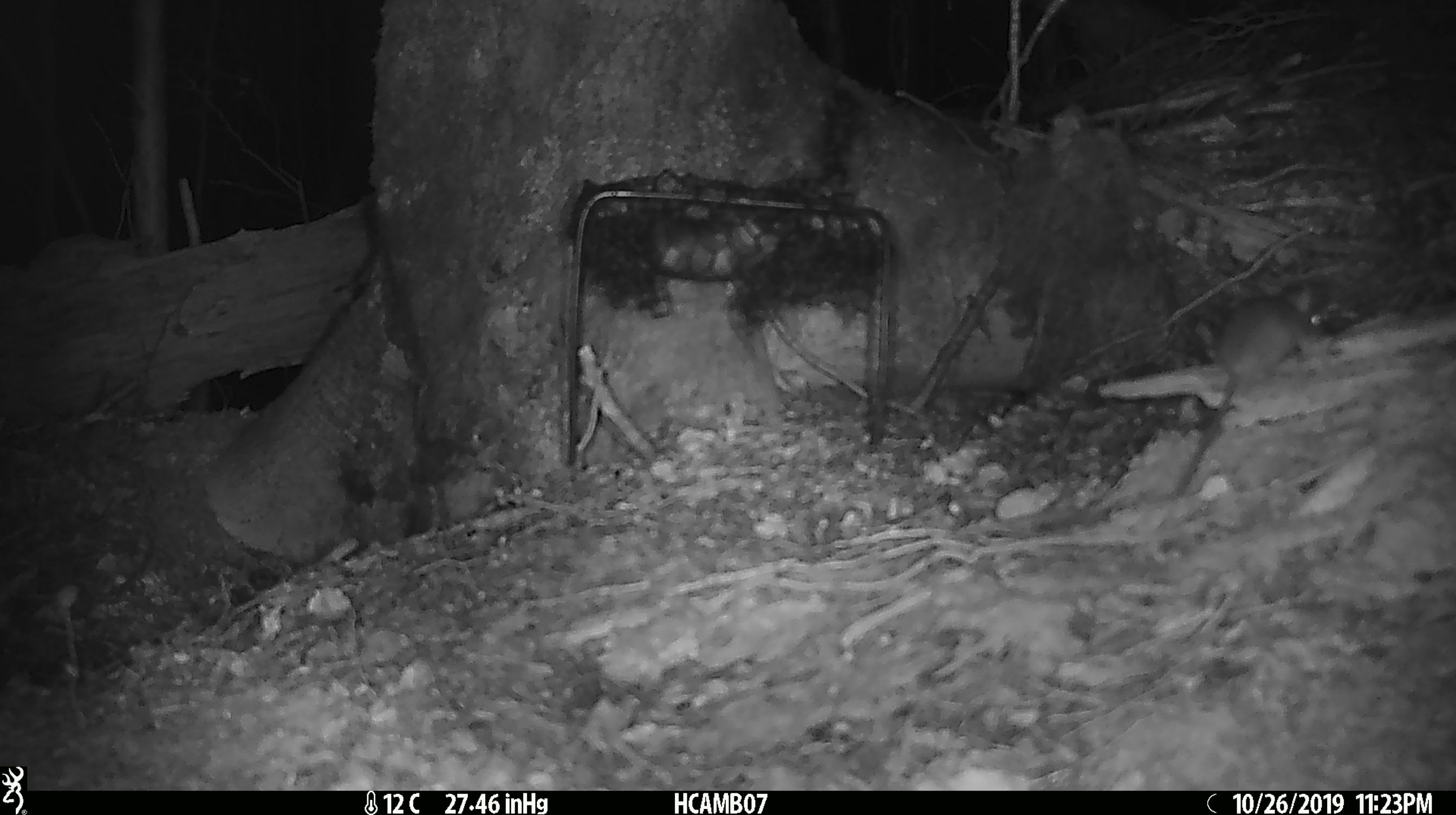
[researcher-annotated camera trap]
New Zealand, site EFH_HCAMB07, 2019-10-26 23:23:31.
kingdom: Animalia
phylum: Chordata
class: Mammalia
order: Rodentia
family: Muridae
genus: Mus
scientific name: Mus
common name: mouse